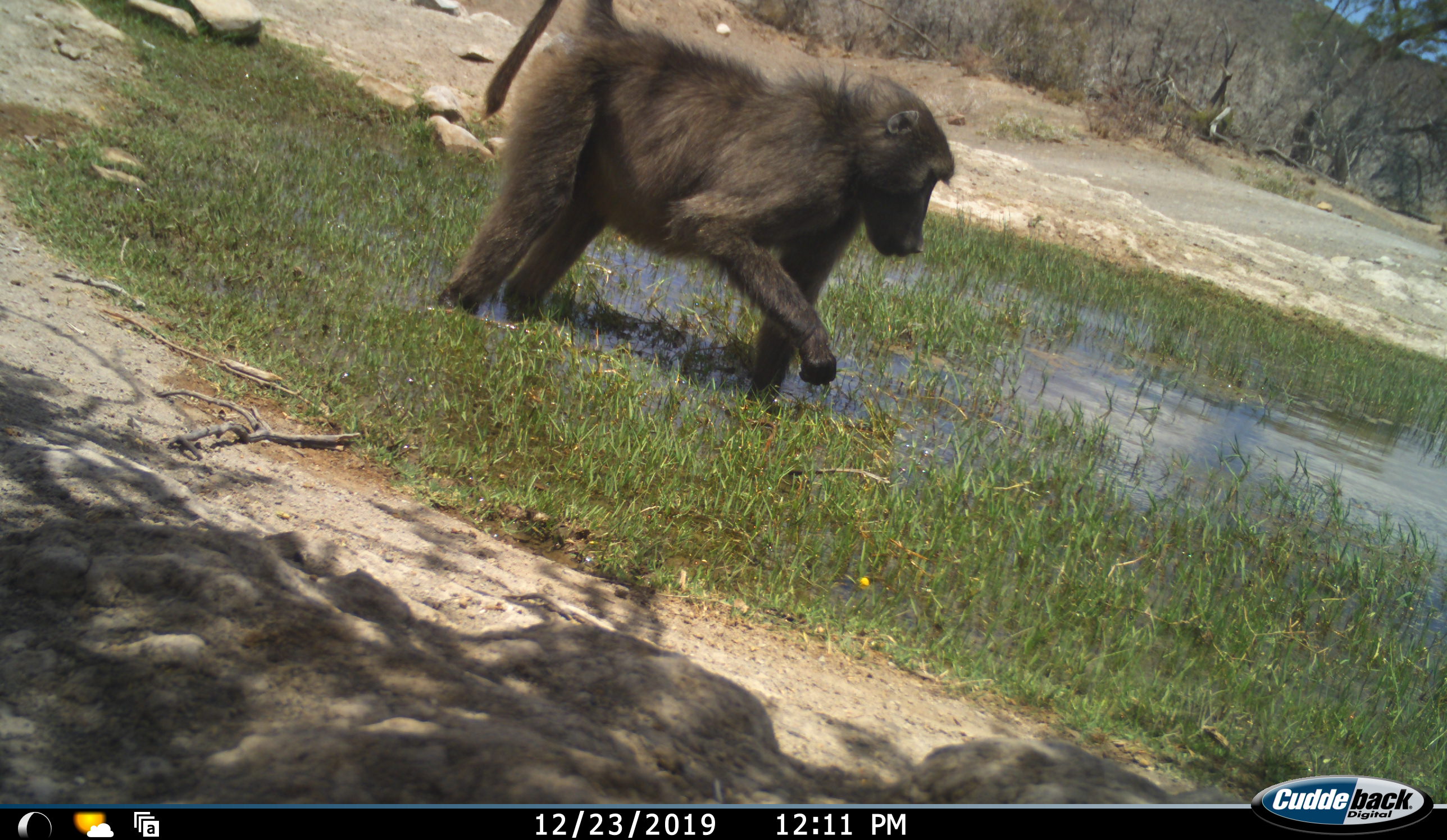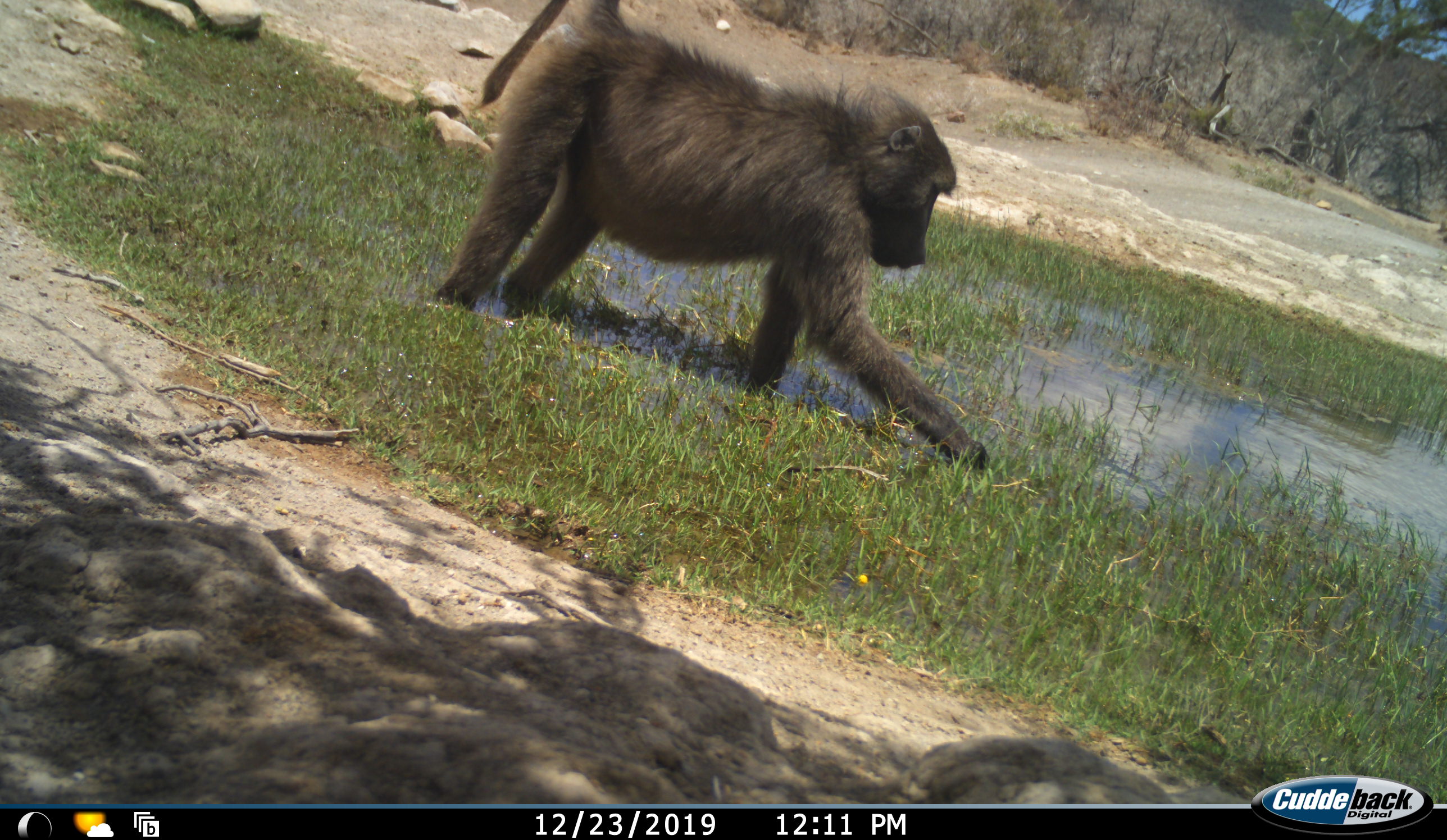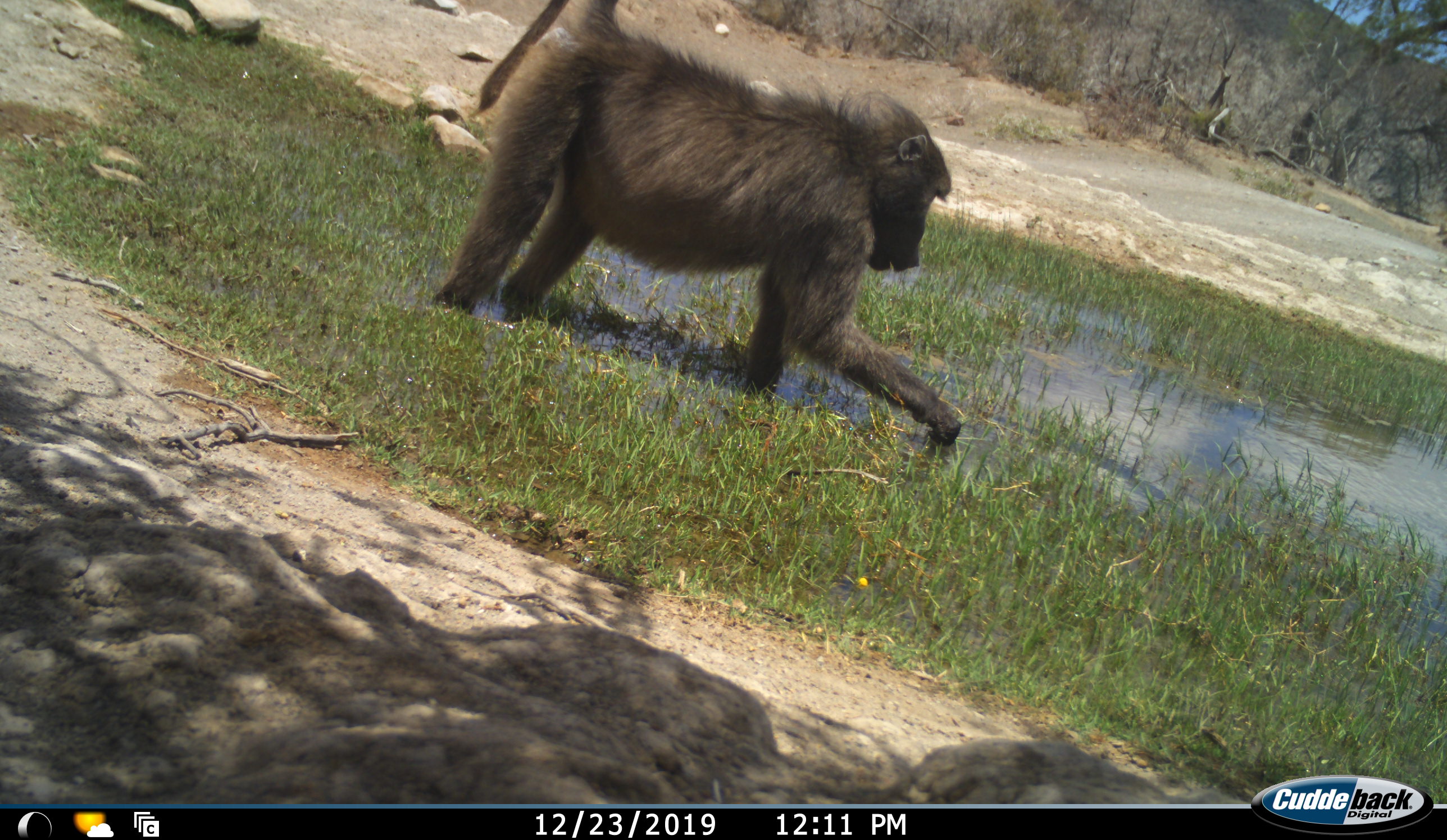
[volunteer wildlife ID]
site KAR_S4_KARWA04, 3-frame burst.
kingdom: Animalia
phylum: Chordata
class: Mammalia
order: Primates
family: Cercopithecidae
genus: Papio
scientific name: Papio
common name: baboon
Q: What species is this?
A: Baboon (Papio).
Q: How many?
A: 1.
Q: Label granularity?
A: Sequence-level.